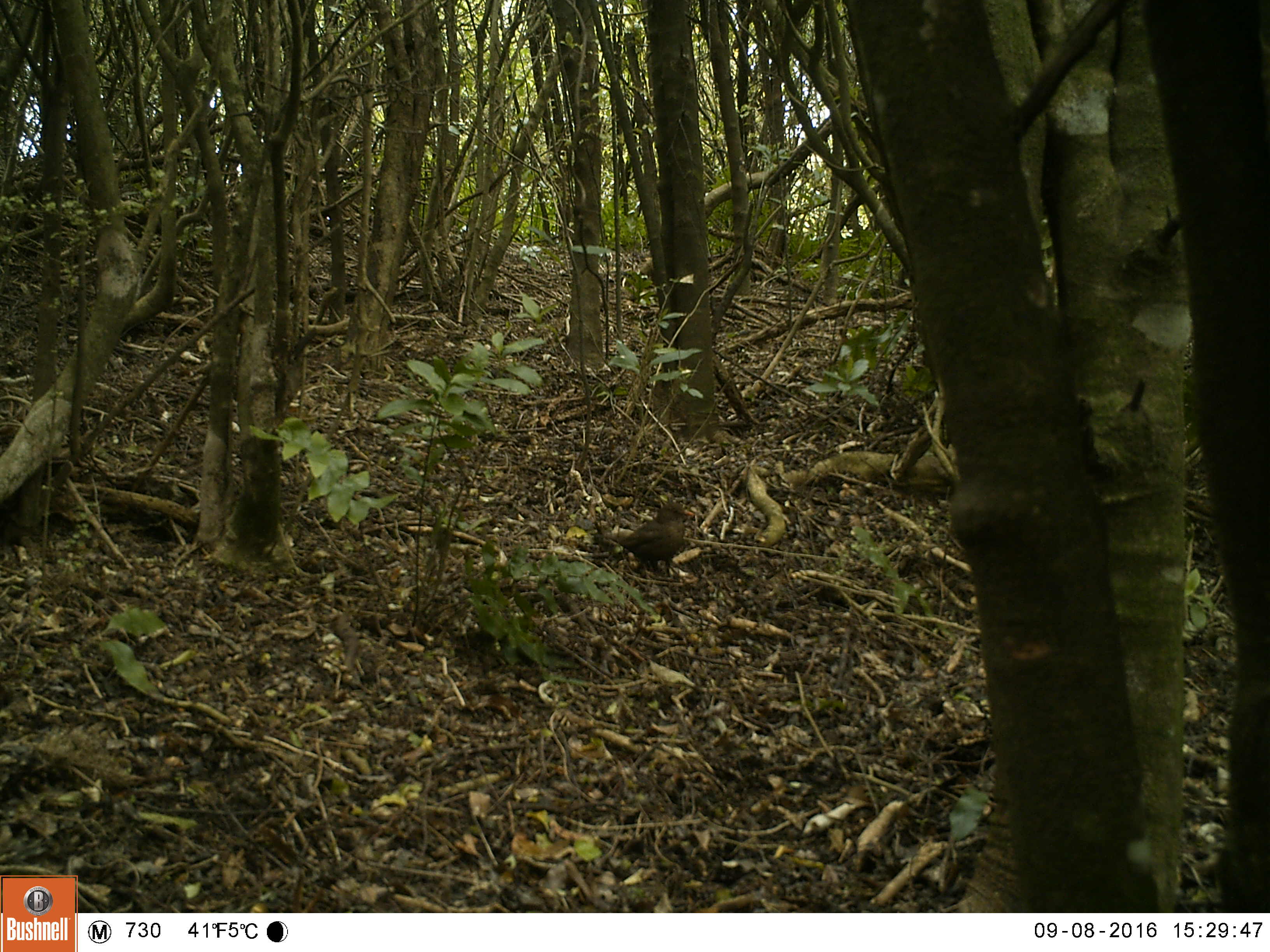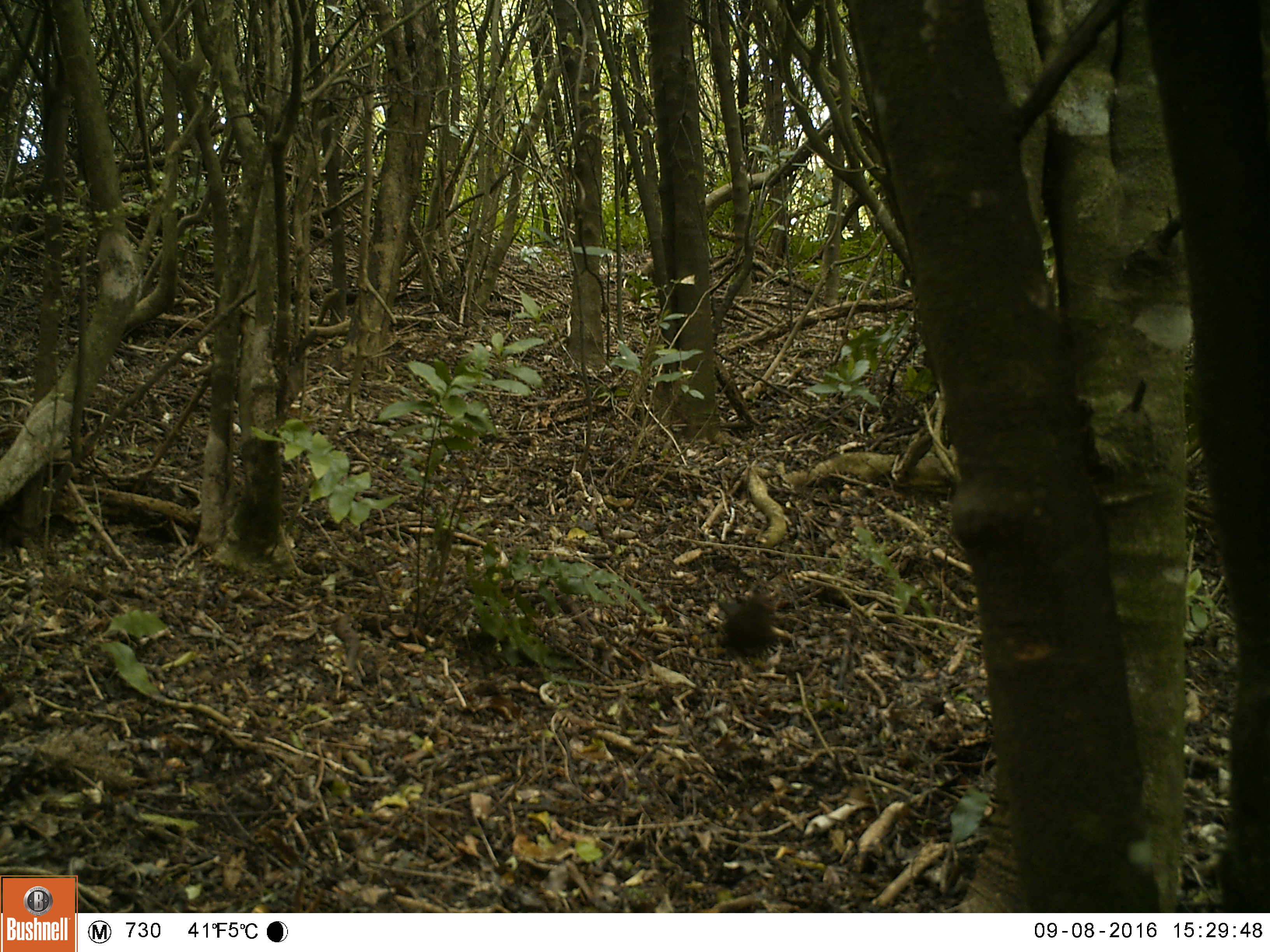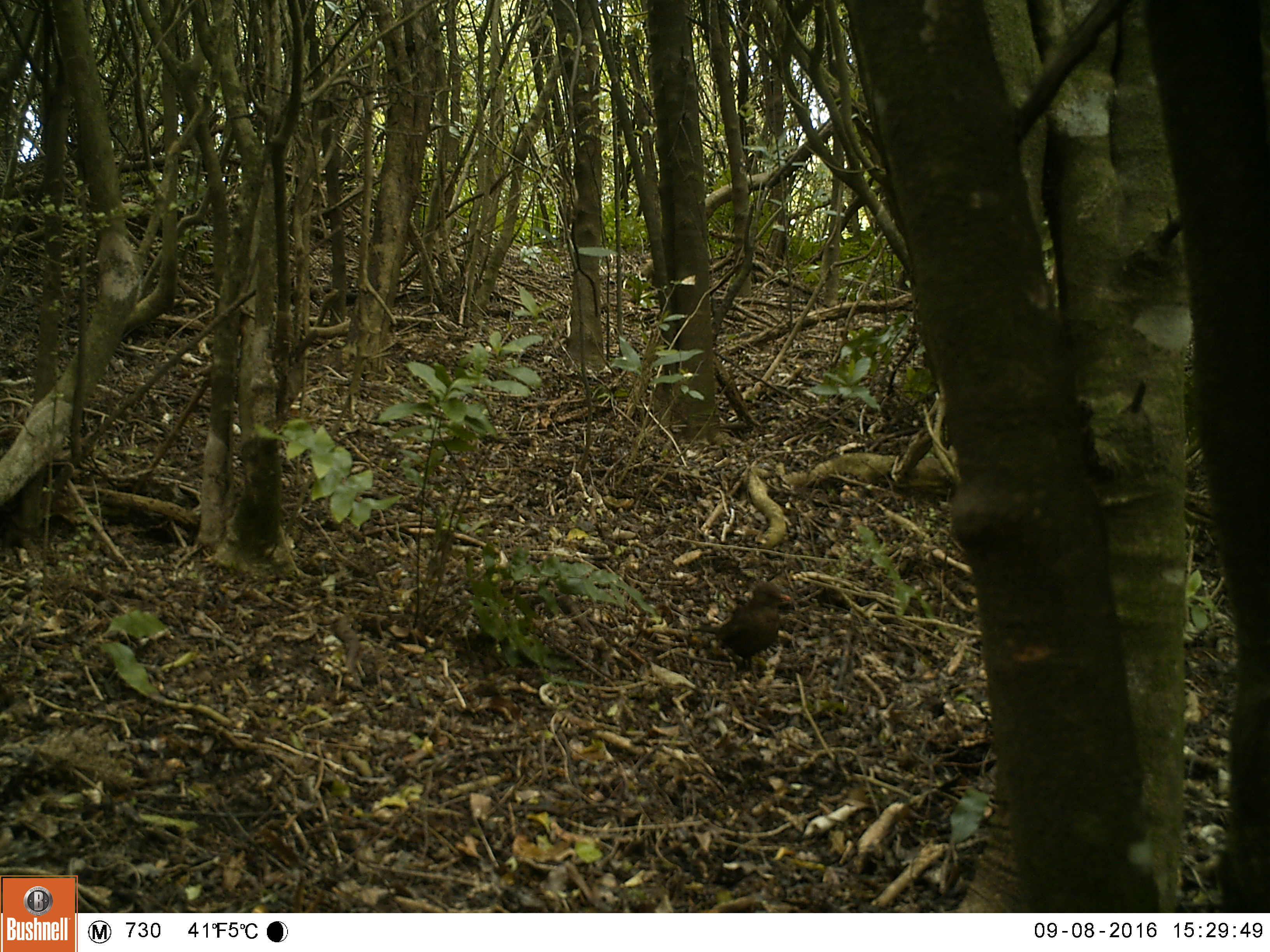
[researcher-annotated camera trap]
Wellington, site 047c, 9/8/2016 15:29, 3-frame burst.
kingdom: Animalia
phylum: Chordata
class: Aves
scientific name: Aves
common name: bird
Bird (Aves).